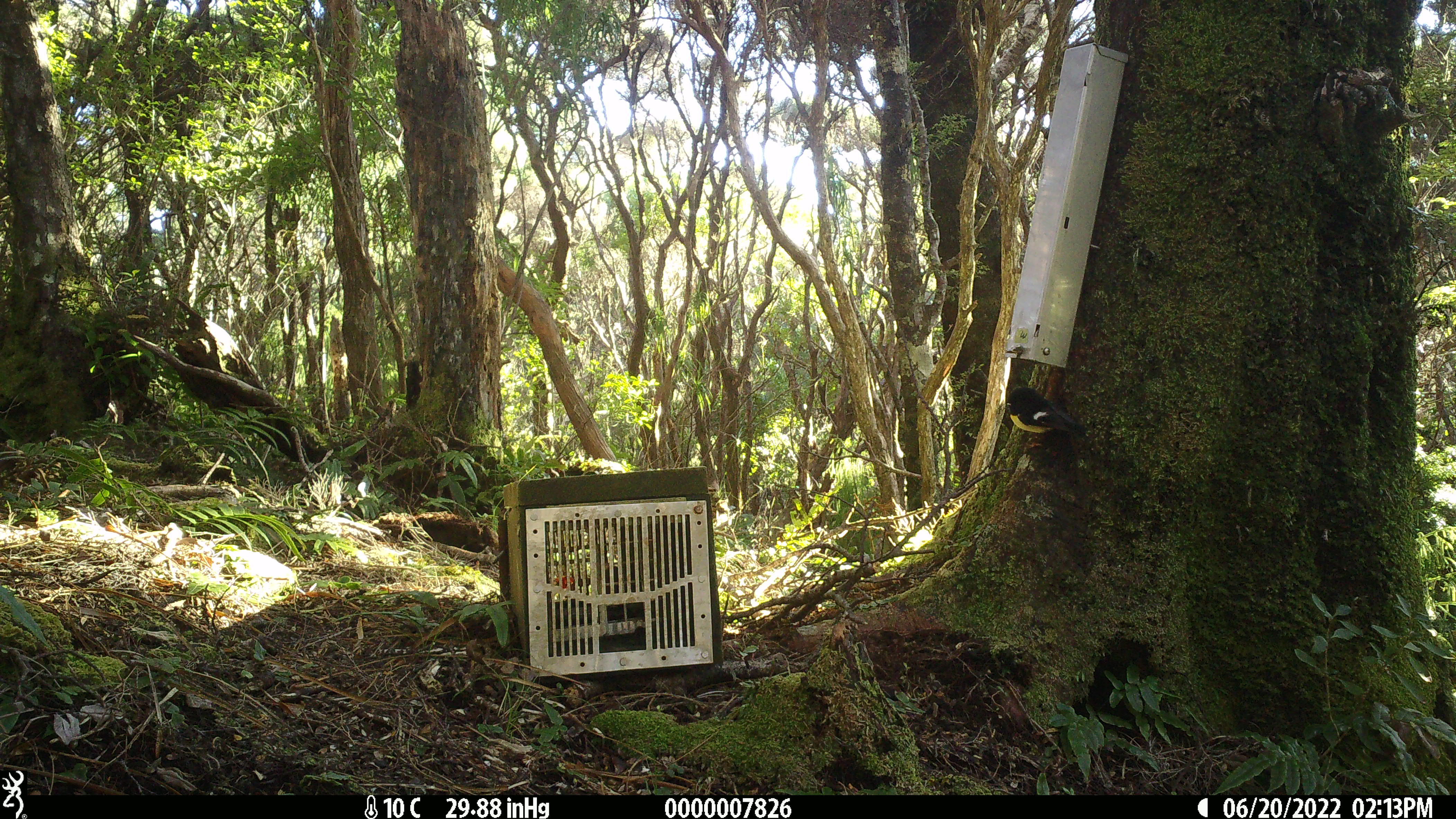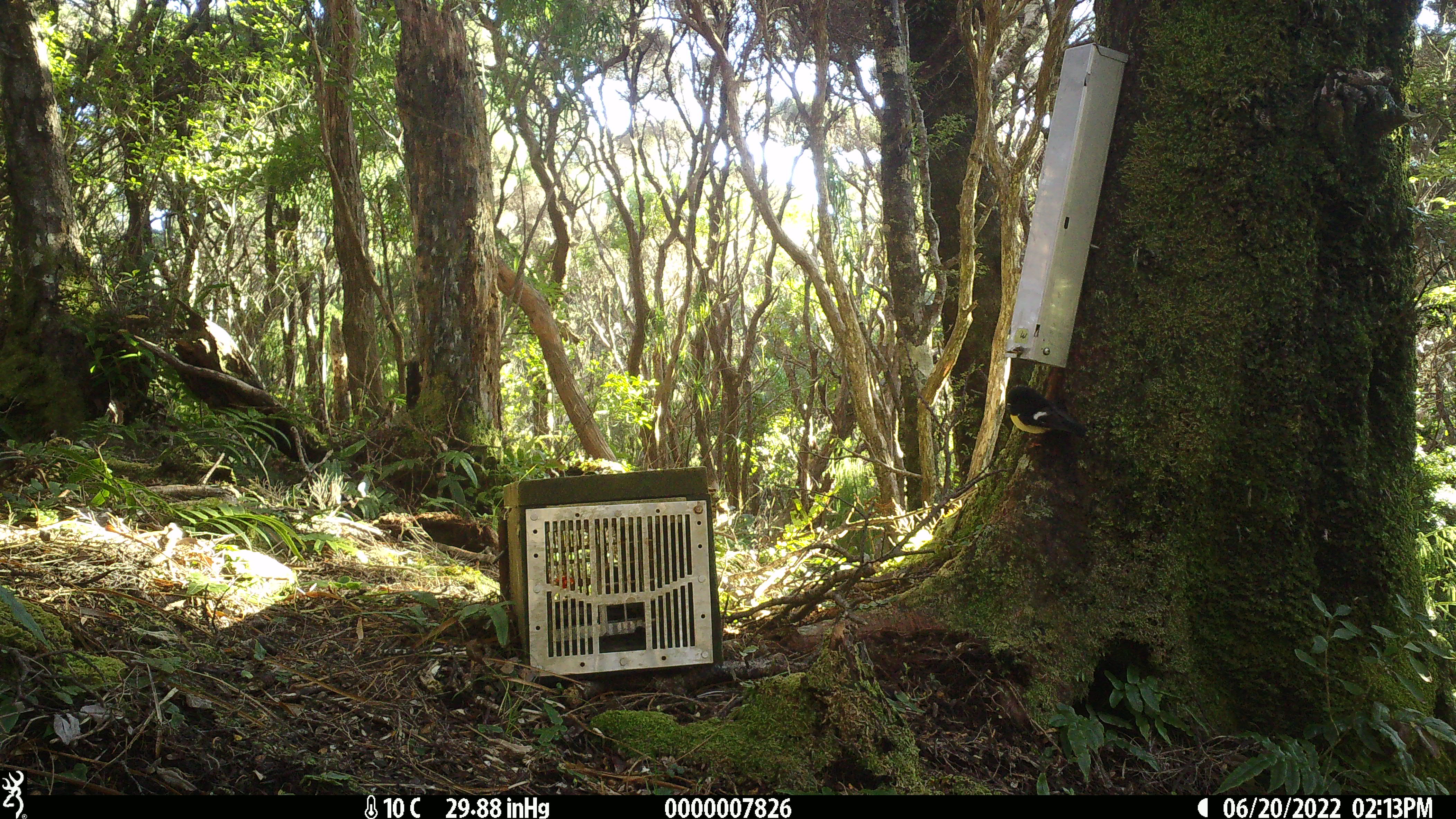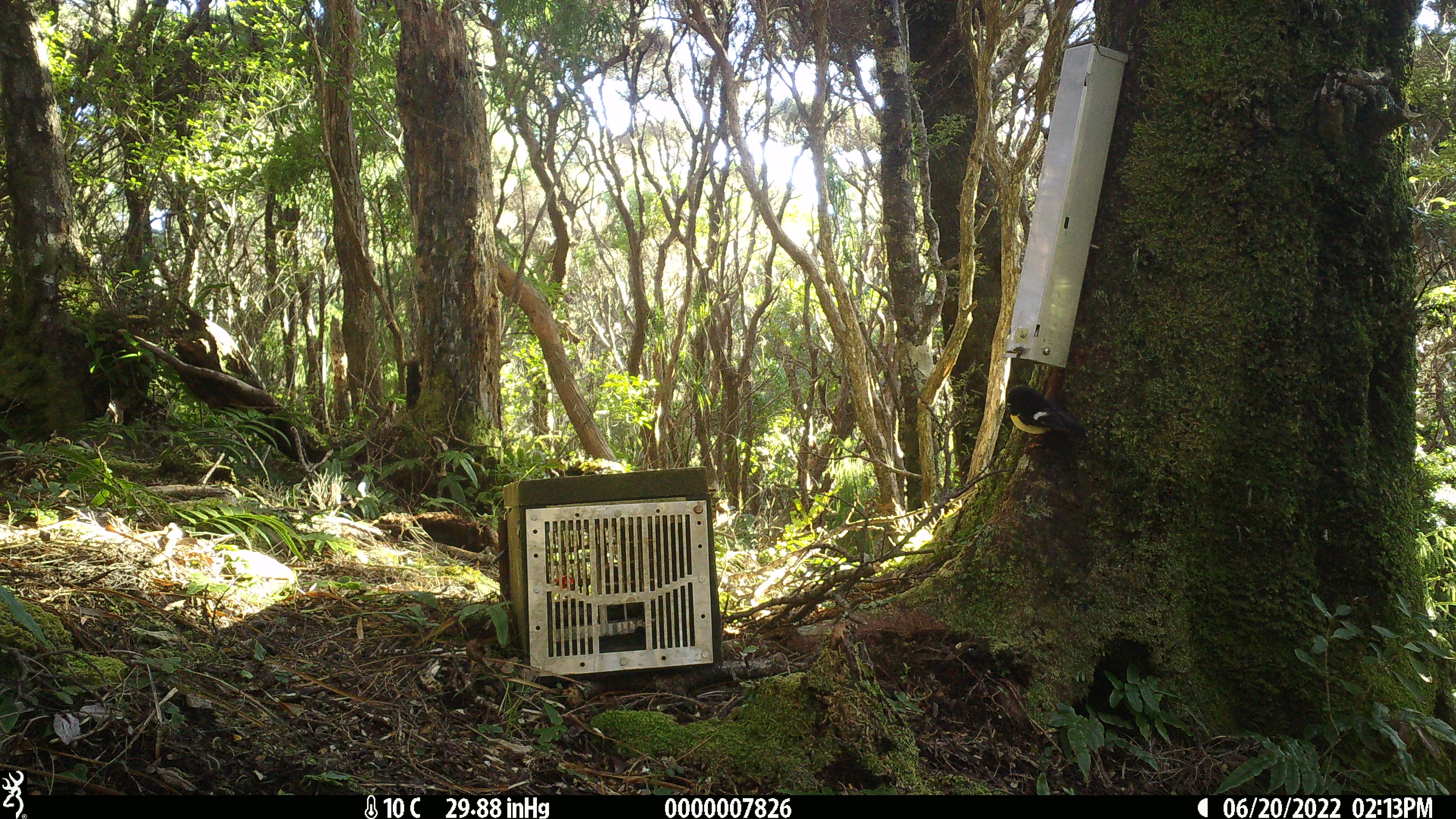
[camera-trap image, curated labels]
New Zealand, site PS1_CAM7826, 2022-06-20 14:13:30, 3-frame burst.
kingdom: Animalia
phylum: Chordata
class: Aves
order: Passeriformes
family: Petroicidae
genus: Petroica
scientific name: Petroica macrocephala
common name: tomtit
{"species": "tomtit (Petroica macrocephala)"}